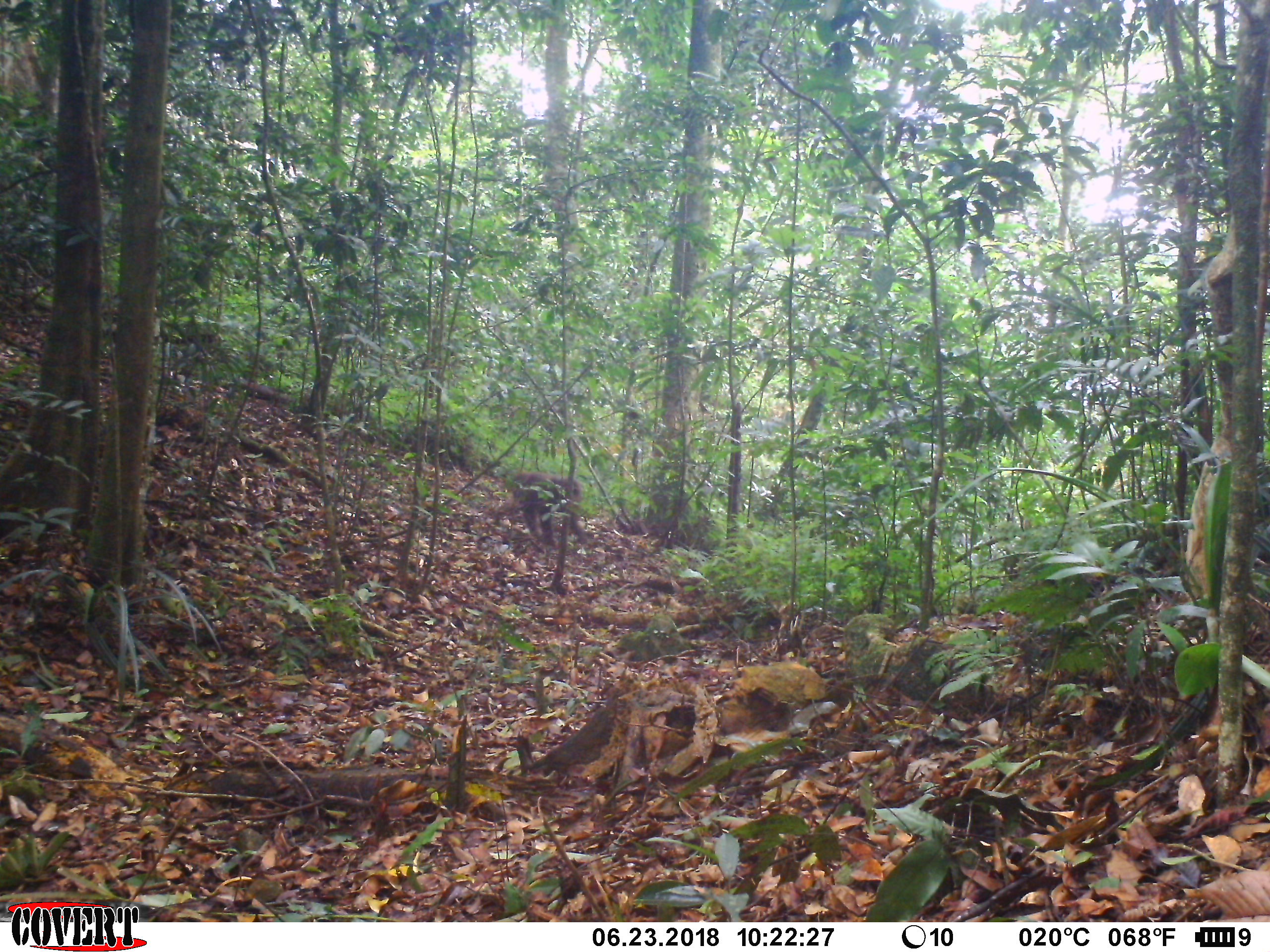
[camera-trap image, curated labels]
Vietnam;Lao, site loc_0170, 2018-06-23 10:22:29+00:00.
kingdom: Animalia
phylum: Chordata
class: Mammalia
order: Primates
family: Cercopithecidae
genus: Macaca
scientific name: Macaca arctoides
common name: stump-tailed macaque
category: stump tailed macaque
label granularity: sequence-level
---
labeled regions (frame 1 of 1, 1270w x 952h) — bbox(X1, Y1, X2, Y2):
stump tailed macaque: bbox(511, 471, 591, 548)